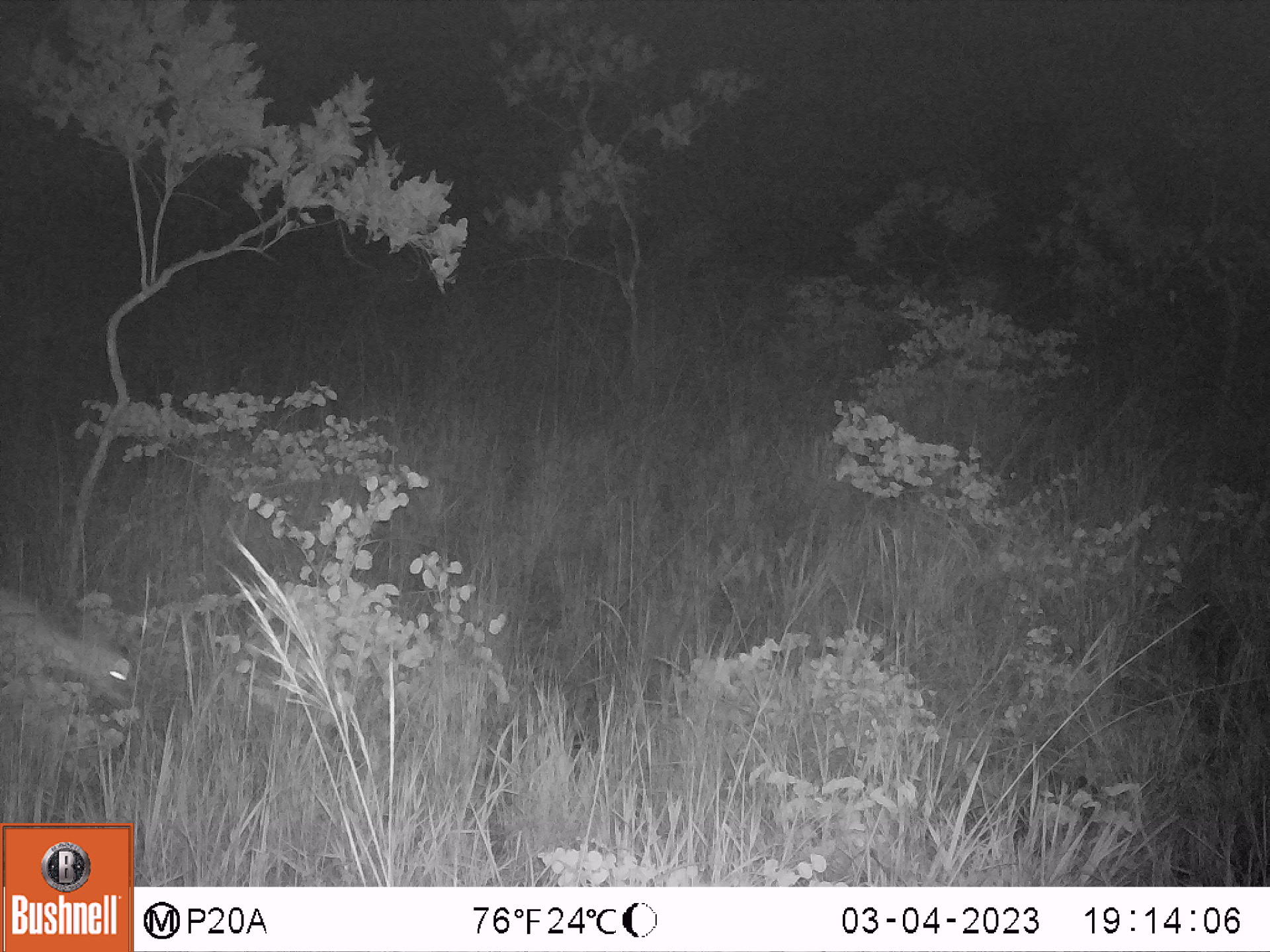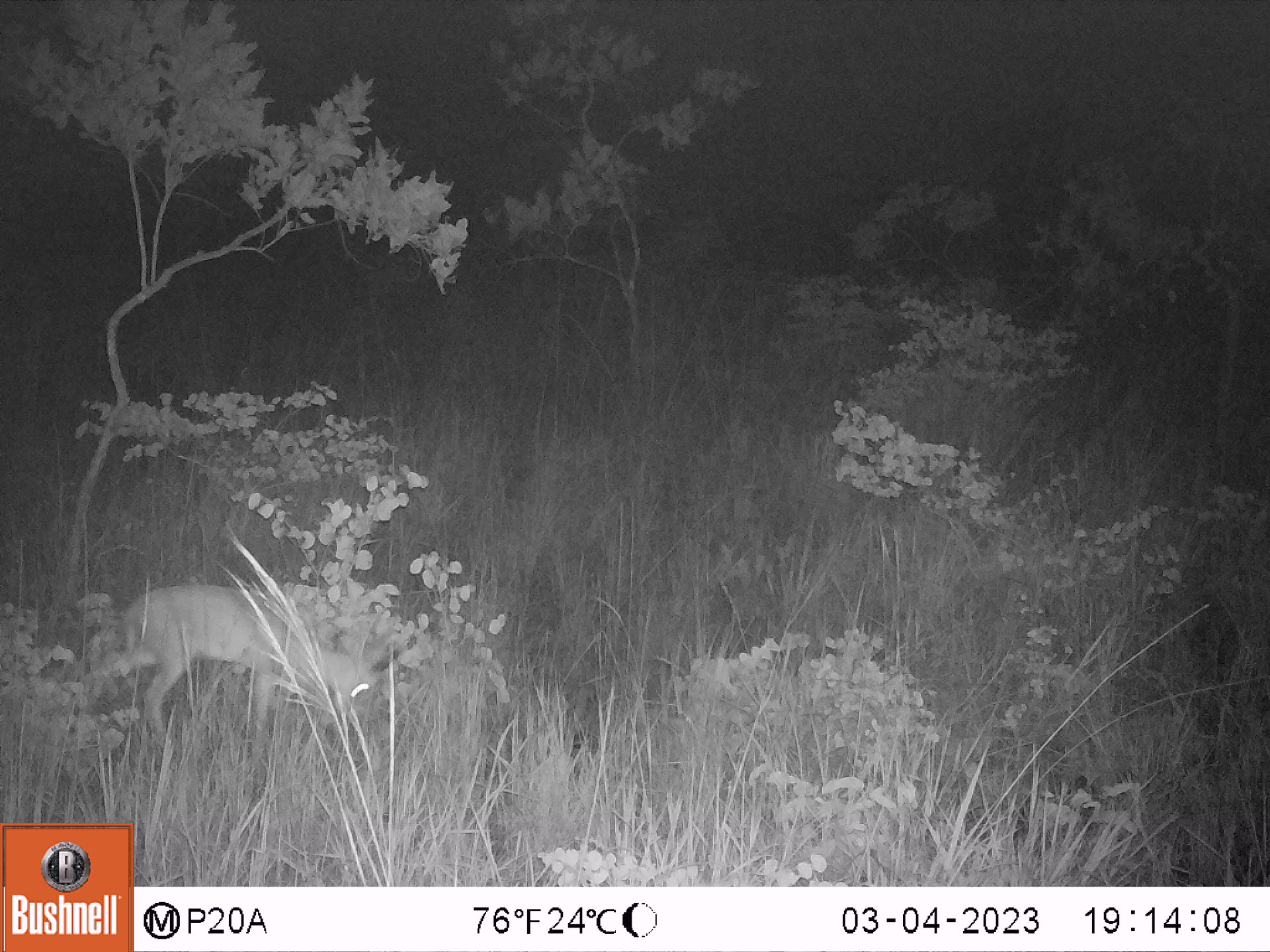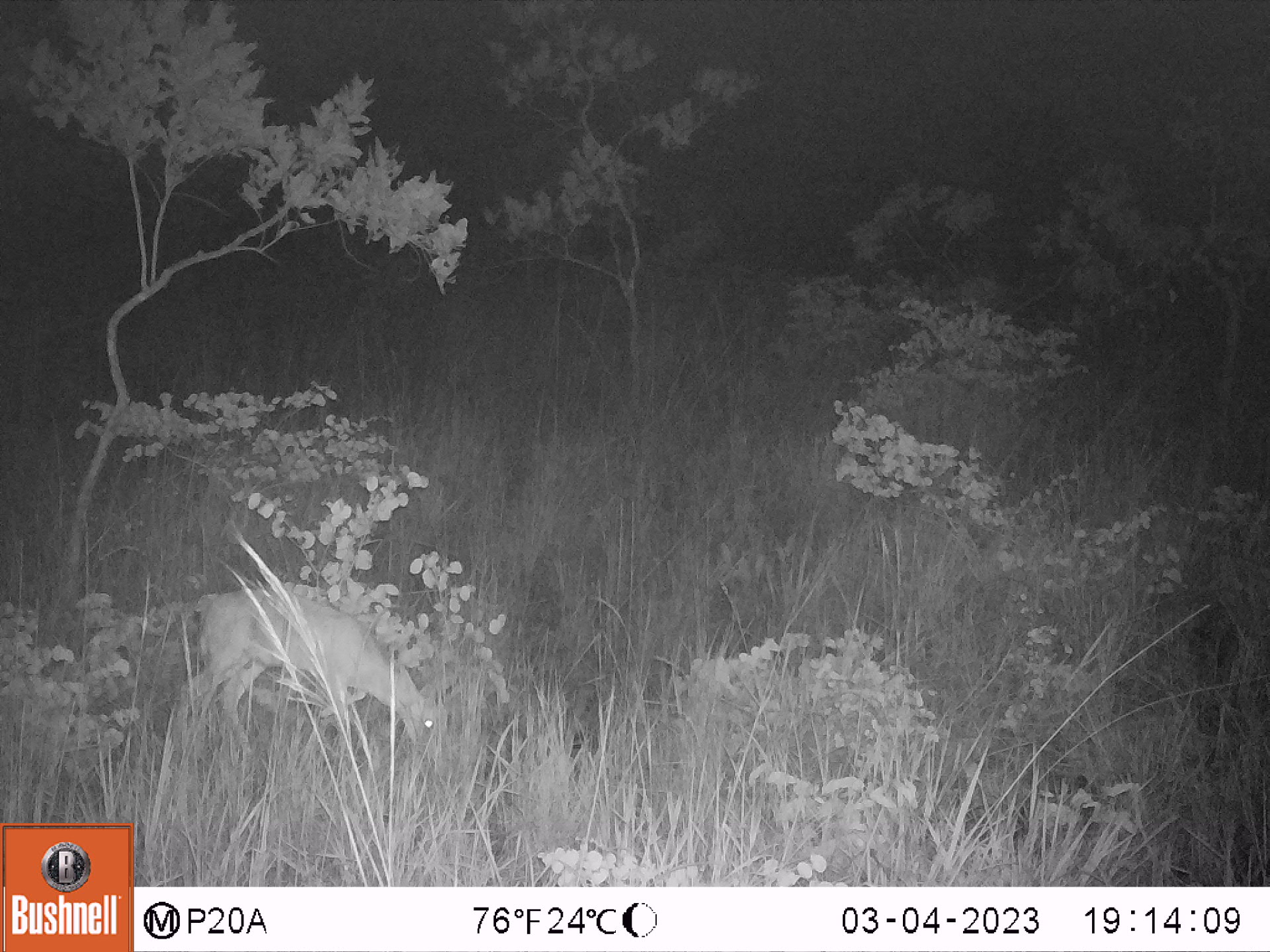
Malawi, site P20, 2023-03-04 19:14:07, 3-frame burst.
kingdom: Animalia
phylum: Chordata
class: Mammalia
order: Artiodactyla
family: Bovidae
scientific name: Antilopinae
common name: small antelope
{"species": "small antelope (Antilopinae)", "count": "1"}